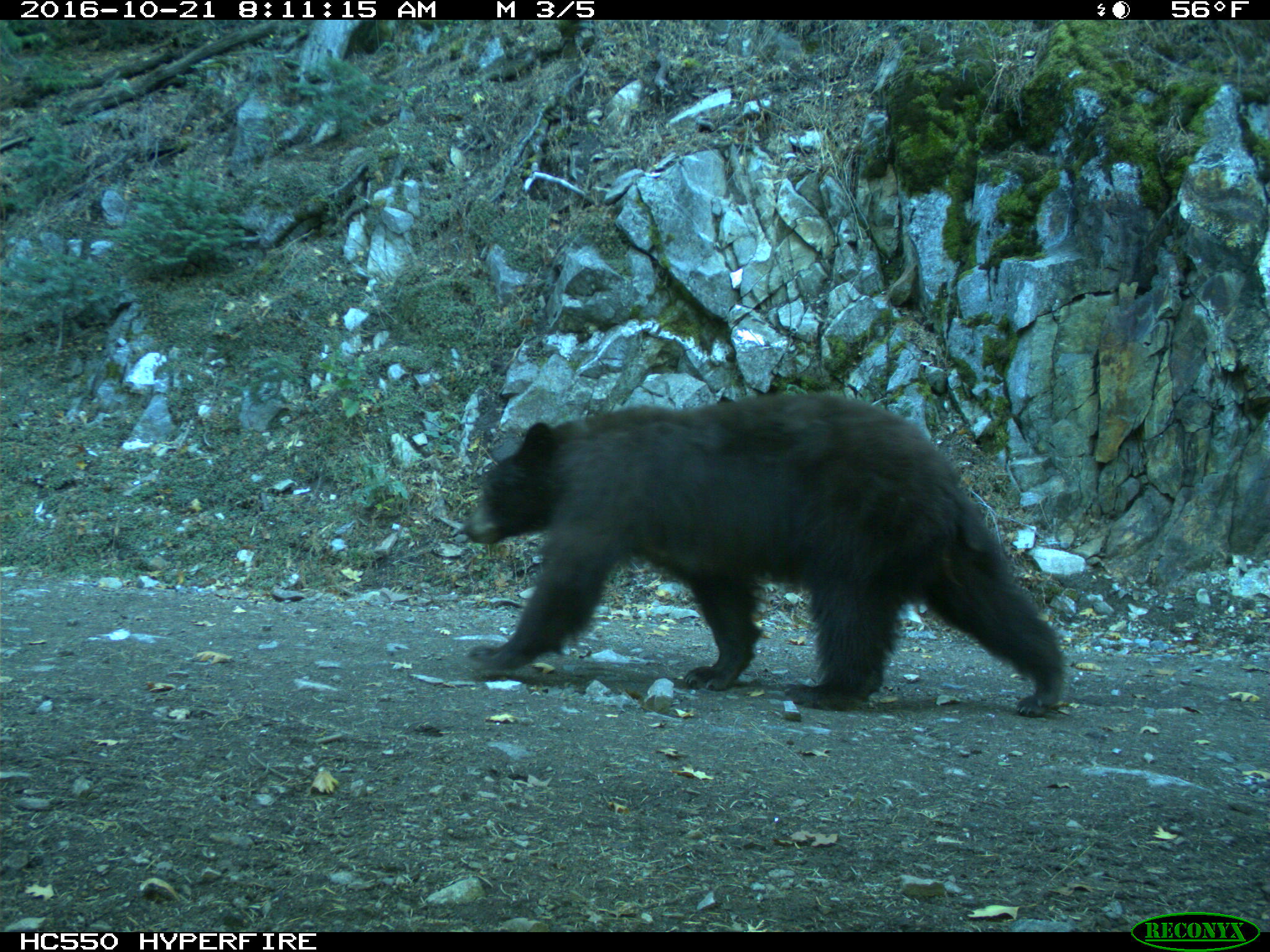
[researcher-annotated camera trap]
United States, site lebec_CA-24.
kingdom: Animalia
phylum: Chordata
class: Mammalia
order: Carnivora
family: Ursidae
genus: Ursus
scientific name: Ursus americanus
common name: american black bear